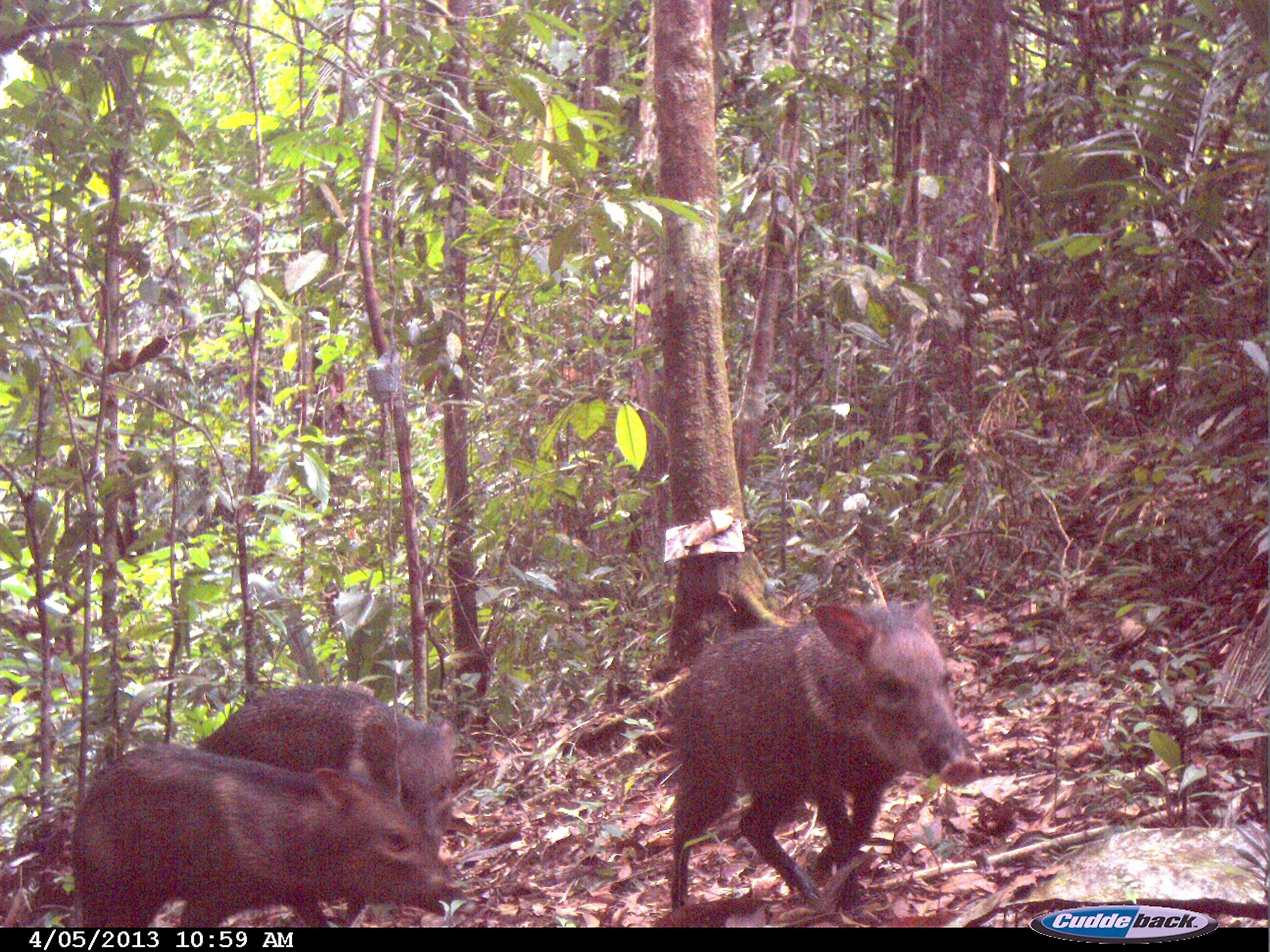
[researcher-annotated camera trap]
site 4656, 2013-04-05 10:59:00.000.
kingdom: Animalia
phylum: Chordata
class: Mammalia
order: Artiodactyla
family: Tayassuidae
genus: Pecari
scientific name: Pecari tajacu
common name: collared peccary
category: tayassu tajacu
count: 4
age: adult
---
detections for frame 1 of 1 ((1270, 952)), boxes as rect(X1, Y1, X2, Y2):
tayassu tajacu: rect(668, 595, 981, 914); rect(71, 742, 459, 926); rect(194, 682, 458, 858)